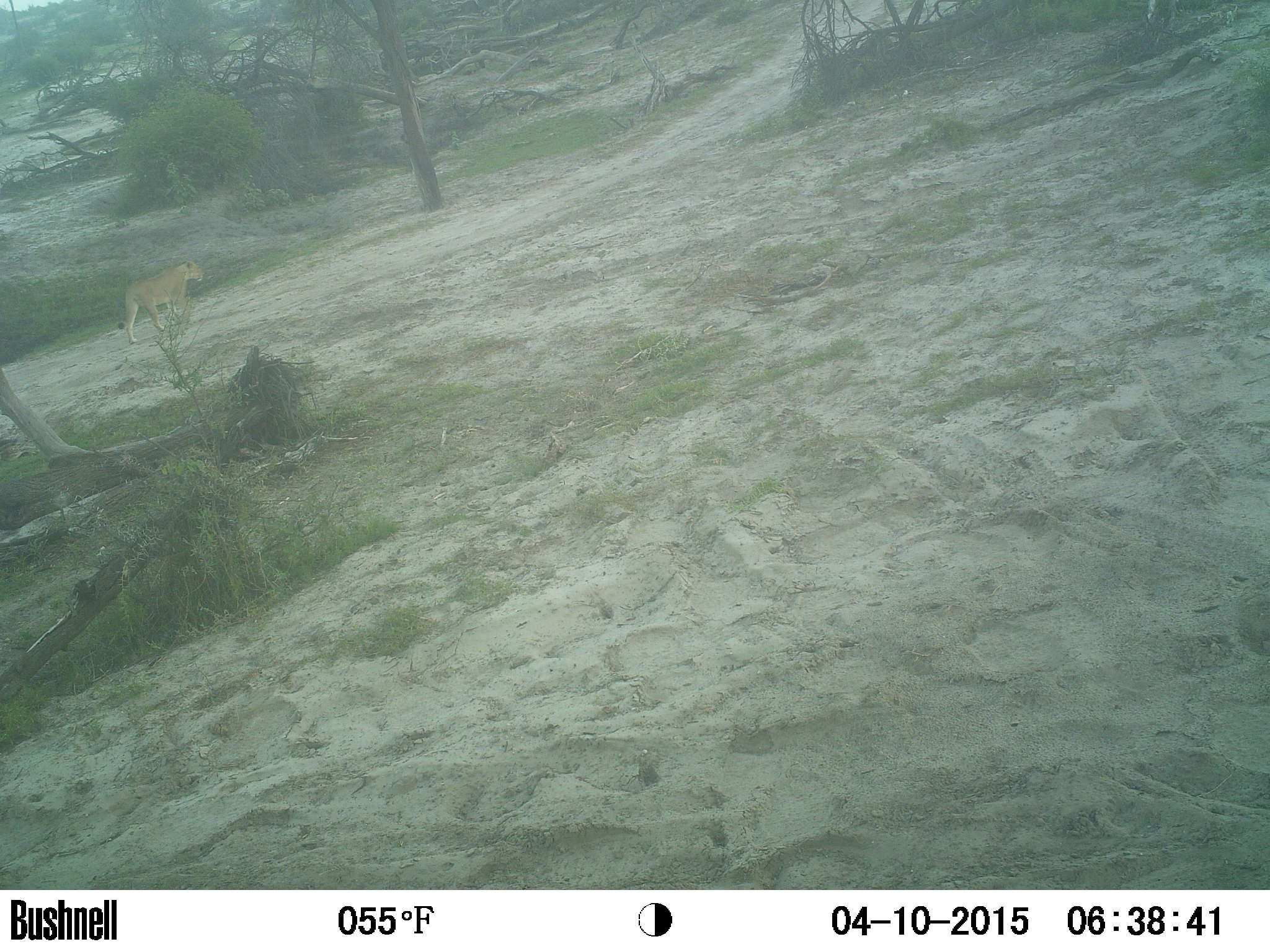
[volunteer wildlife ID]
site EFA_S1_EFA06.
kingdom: Animalia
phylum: Chordata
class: Mammalia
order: Carnivora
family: Felidae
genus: Panthera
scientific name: Panthera leo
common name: lion female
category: lionfemale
Lionfemale (lion female) (Panthera leo), count 1. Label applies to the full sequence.